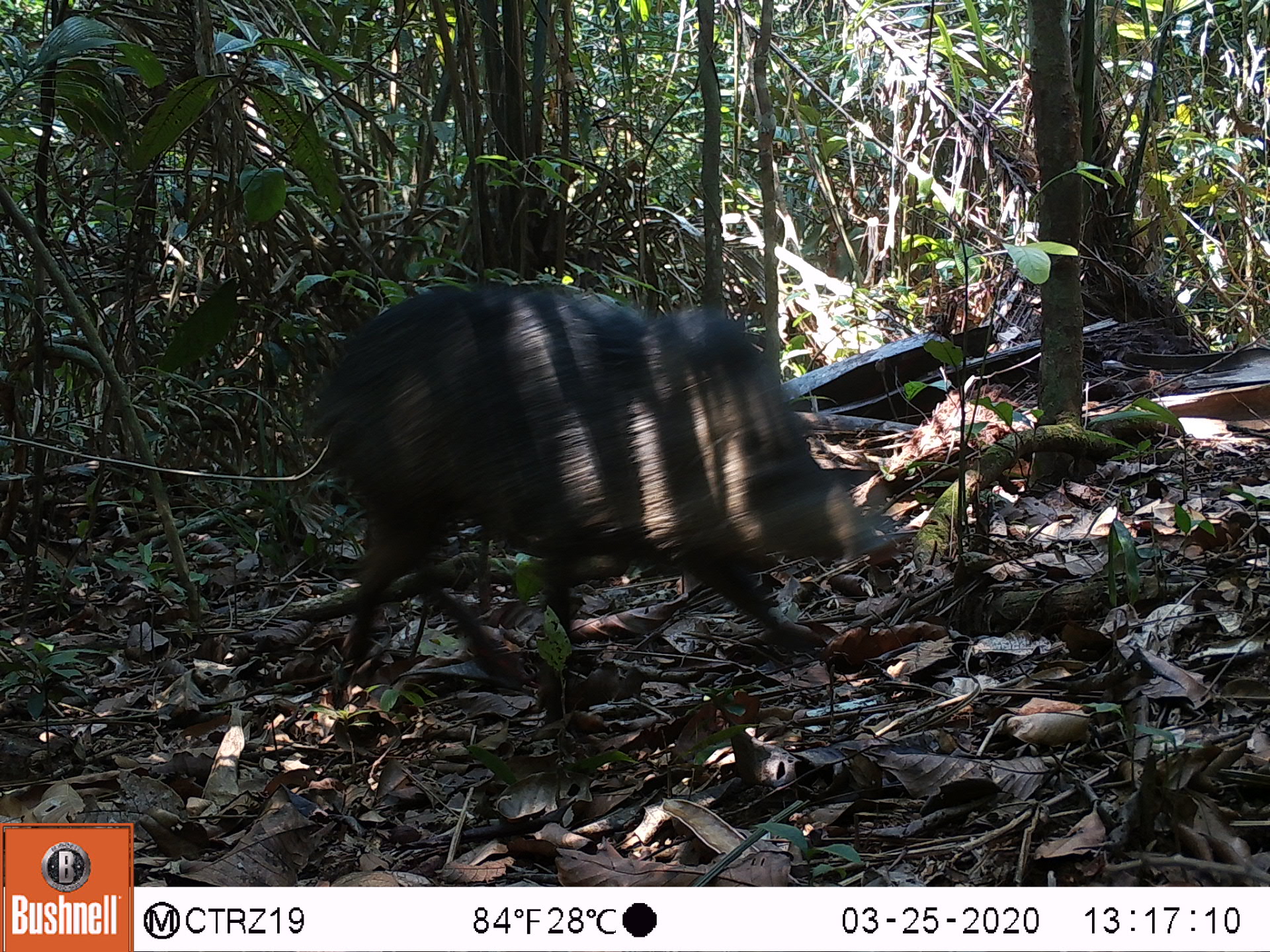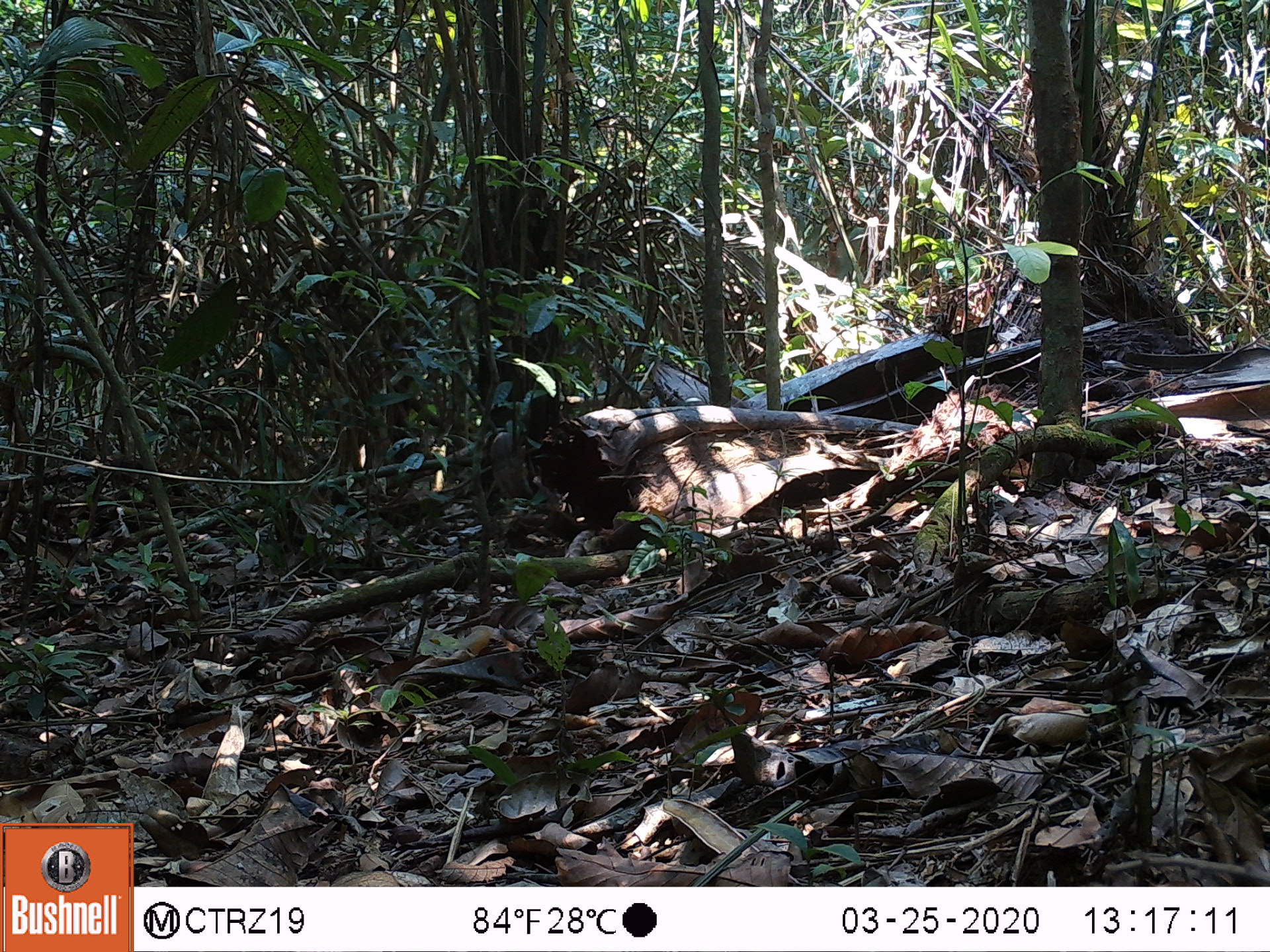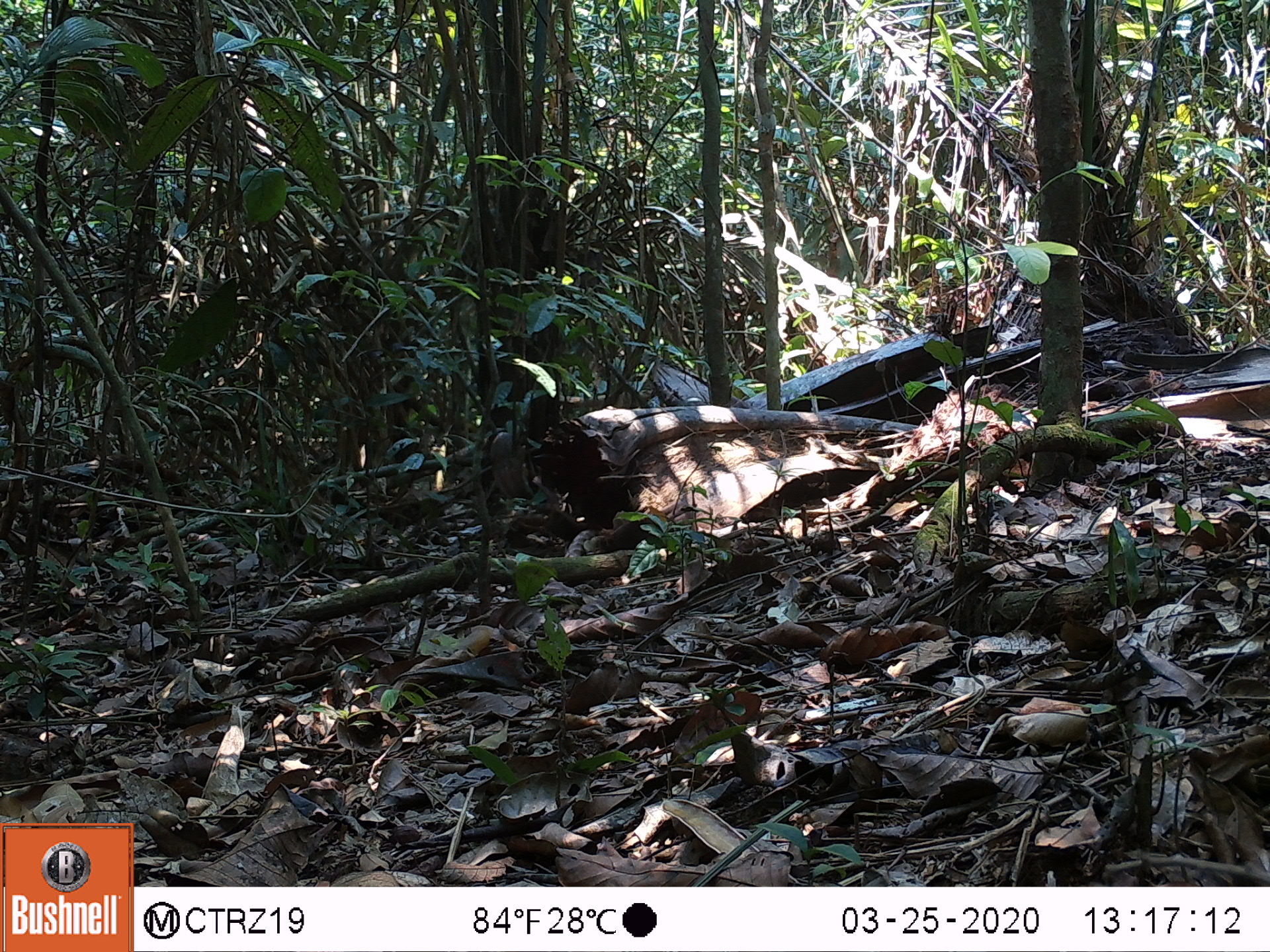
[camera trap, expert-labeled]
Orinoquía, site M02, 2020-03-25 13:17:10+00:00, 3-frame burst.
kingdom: Animalia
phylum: Chordata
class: Mammalia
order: Artiodactyla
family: Tayassuidae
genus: Pecari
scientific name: Pecari tajacu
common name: collared peccary